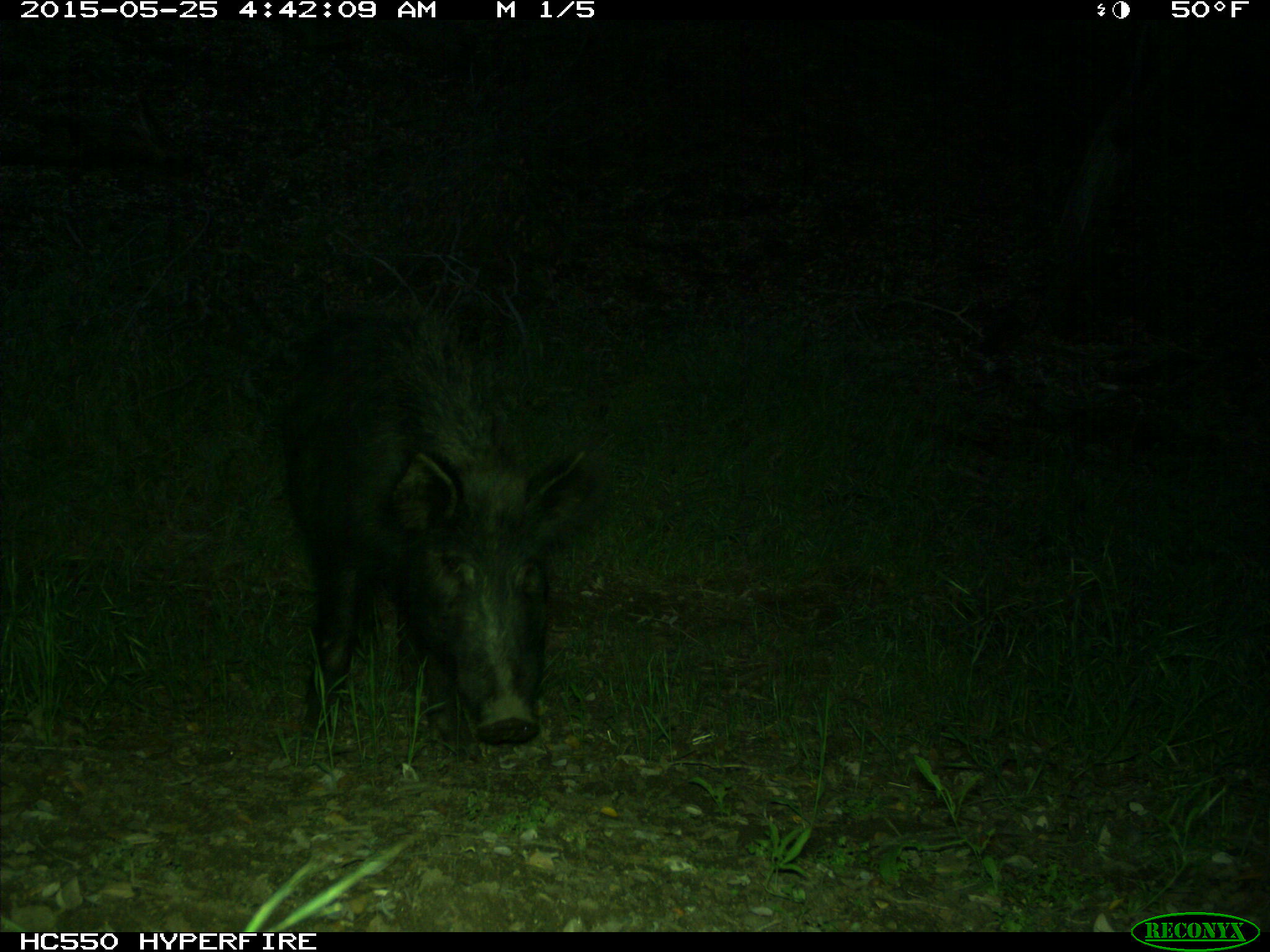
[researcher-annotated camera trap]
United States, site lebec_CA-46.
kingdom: Animalia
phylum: Chordata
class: Mammalia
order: Artiodactyla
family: Suidae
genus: Sus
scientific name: Sus scrofa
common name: wild boar